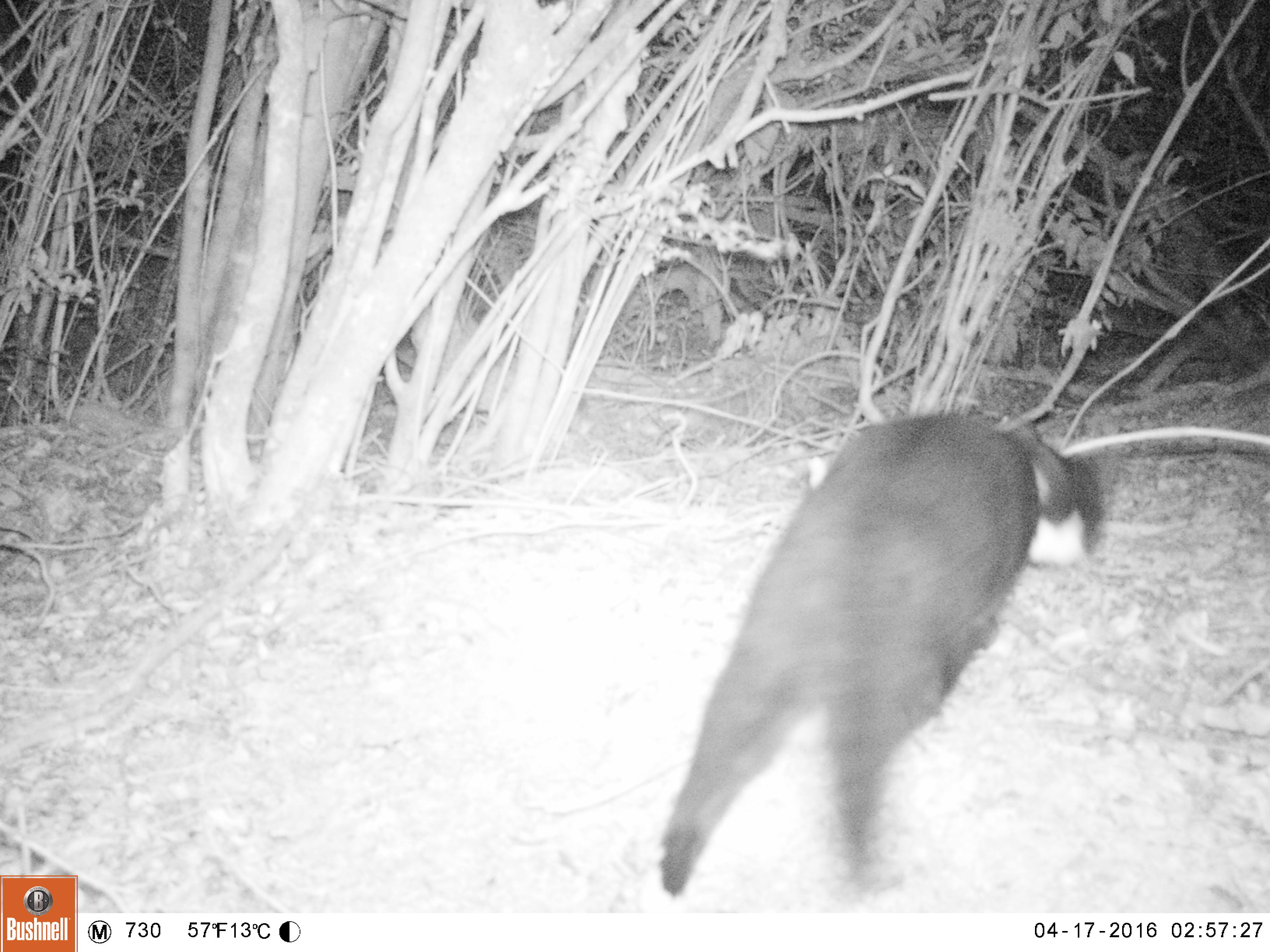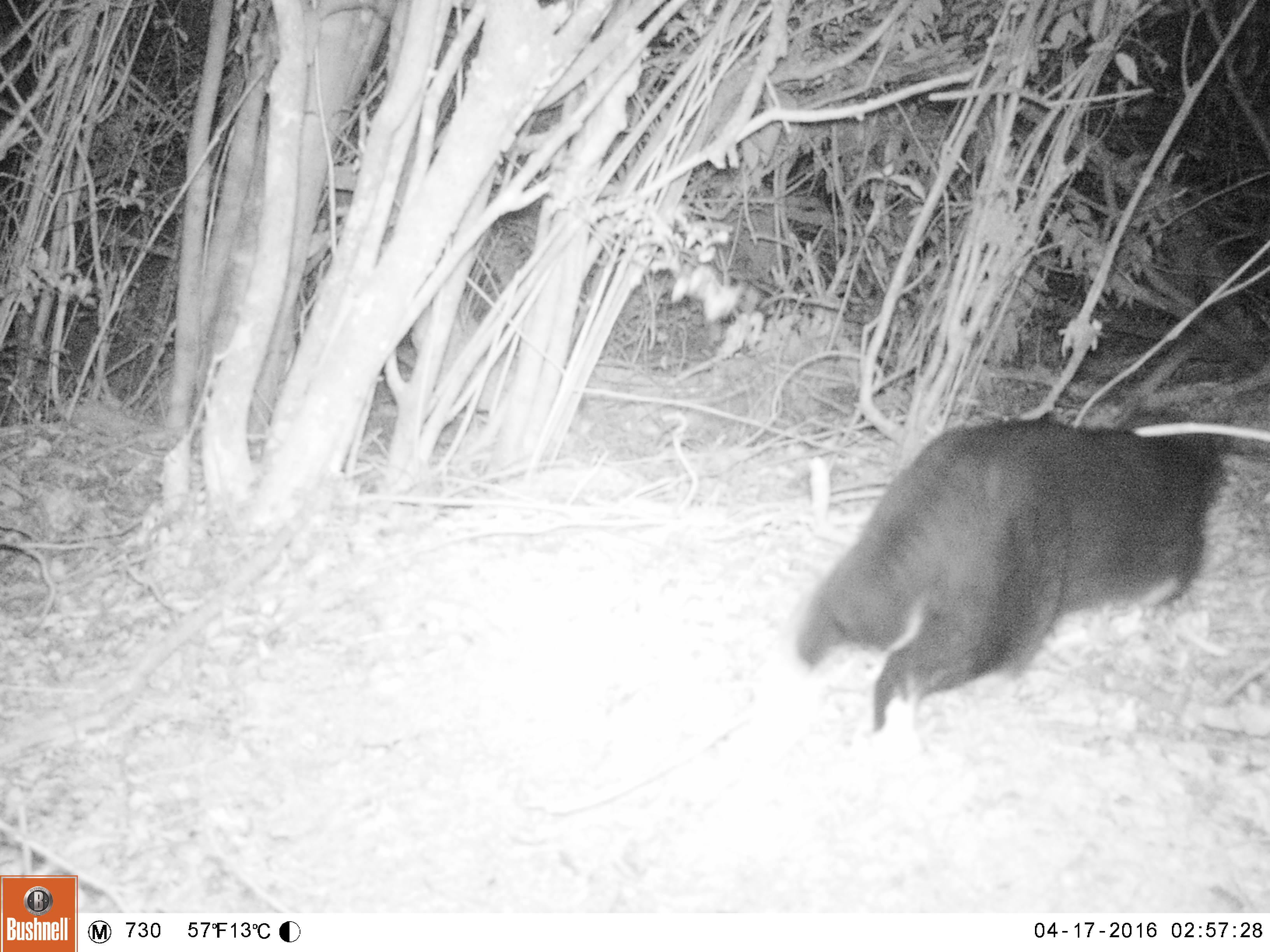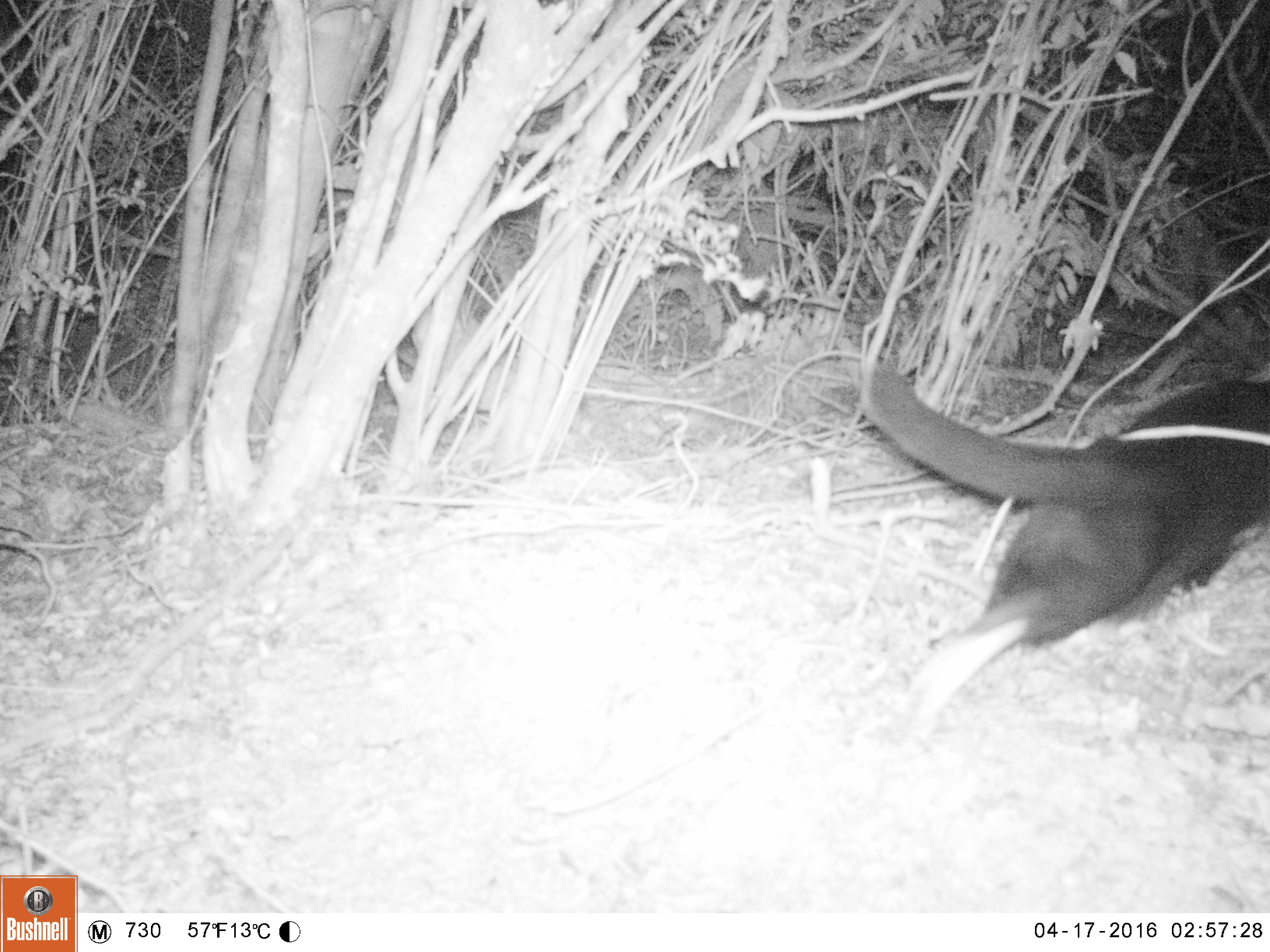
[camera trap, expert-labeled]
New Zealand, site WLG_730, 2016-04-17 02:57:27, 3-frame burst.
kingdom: Animalia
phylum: Chordata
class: Mammalia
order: Carnivora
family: Felidae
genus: Felis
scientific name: Felis catus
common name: domestic cat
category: cat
Cat (domestic cat) (Felis catus).